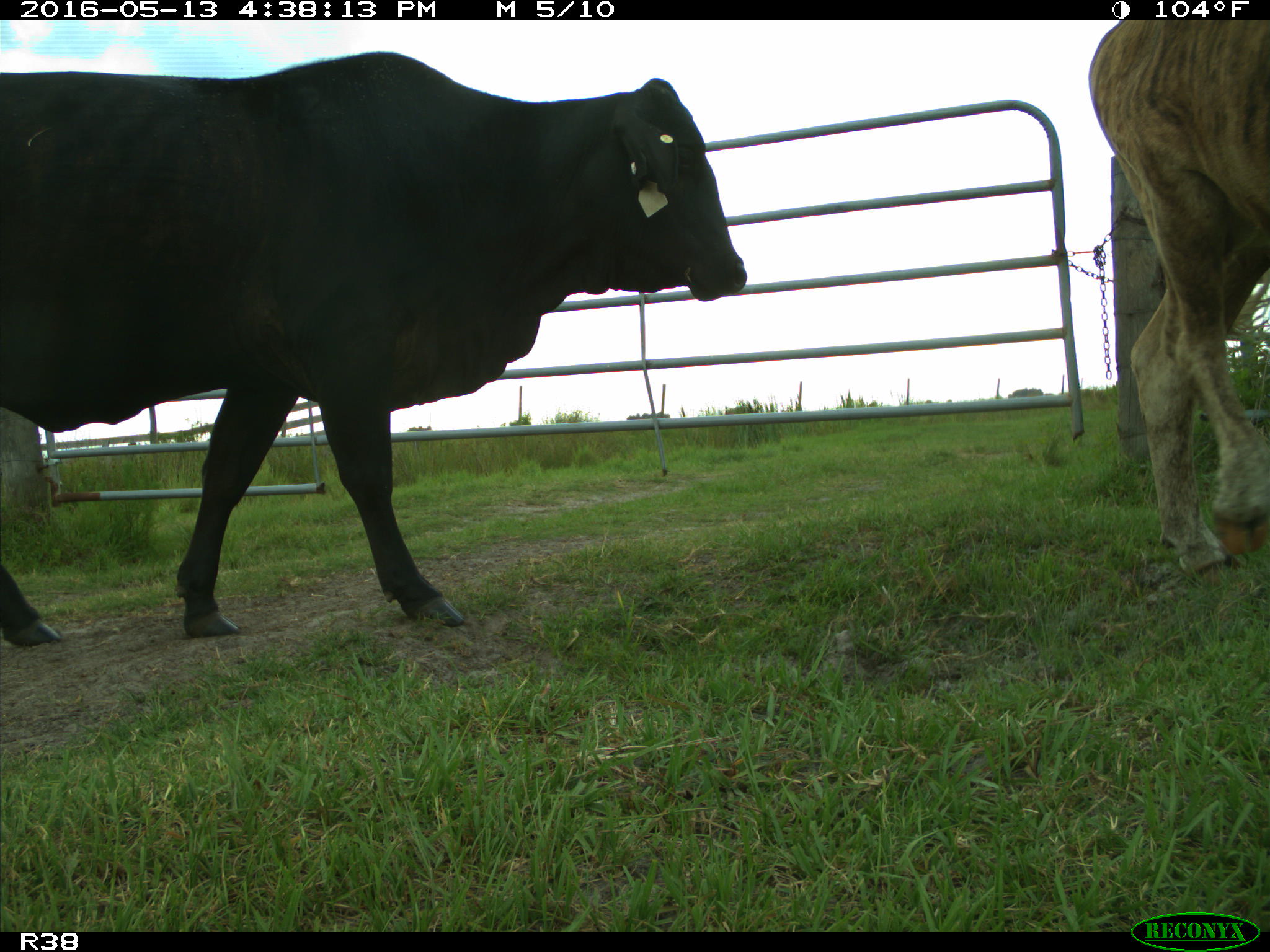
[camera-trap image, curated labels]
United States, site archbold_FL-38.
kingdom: Animalia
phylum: Chordata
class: Mammalia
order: Artiodactyla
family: Bovidae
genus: Bos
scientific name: Bos taurus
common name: domestic cow